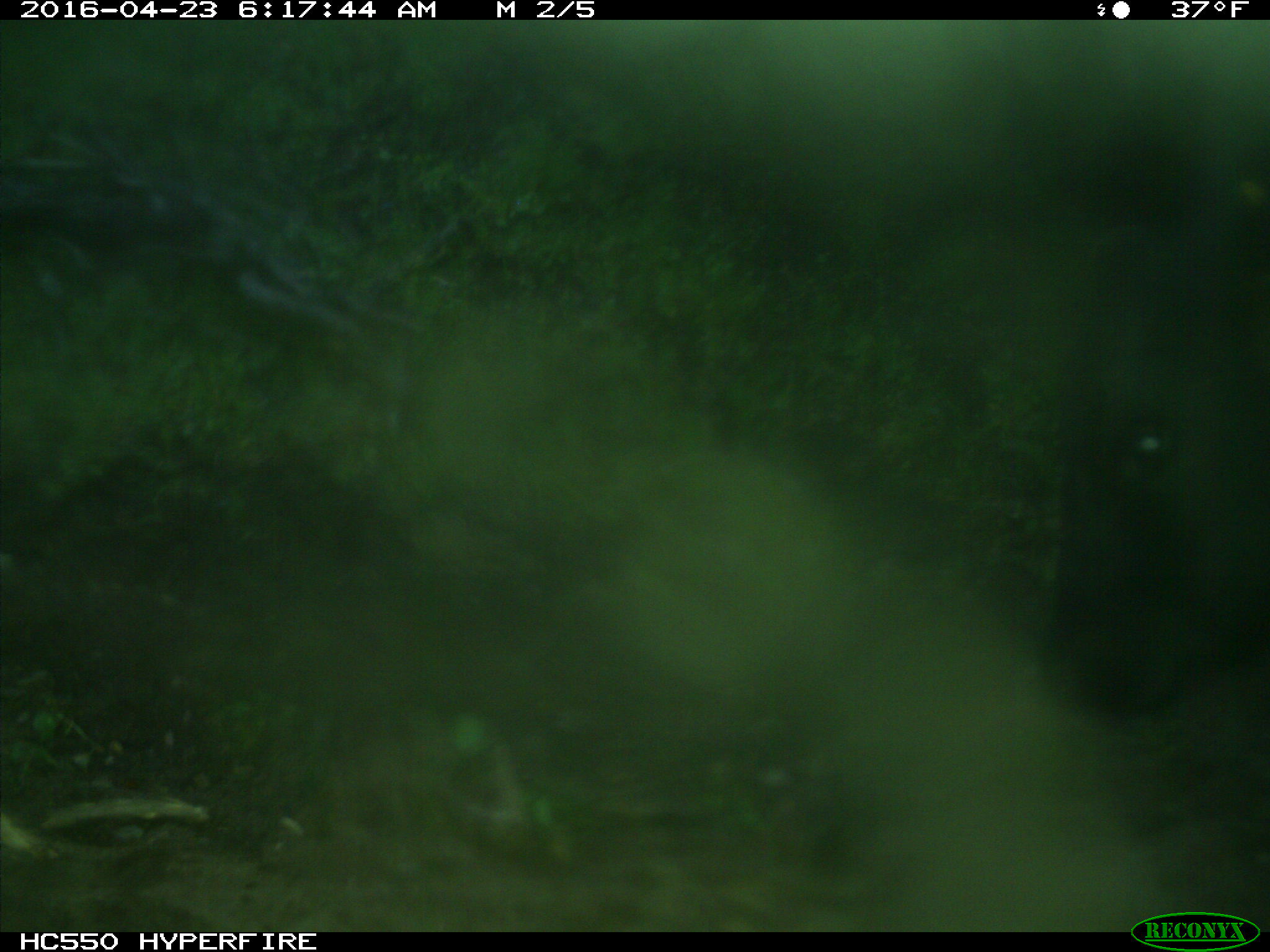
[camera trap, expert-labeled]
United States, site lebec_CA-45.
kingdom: Animalia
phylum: Chordata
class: Mammalia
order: Artiodactyla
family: Bovidae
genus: Bos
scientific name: Bos taurus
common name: domestic cow